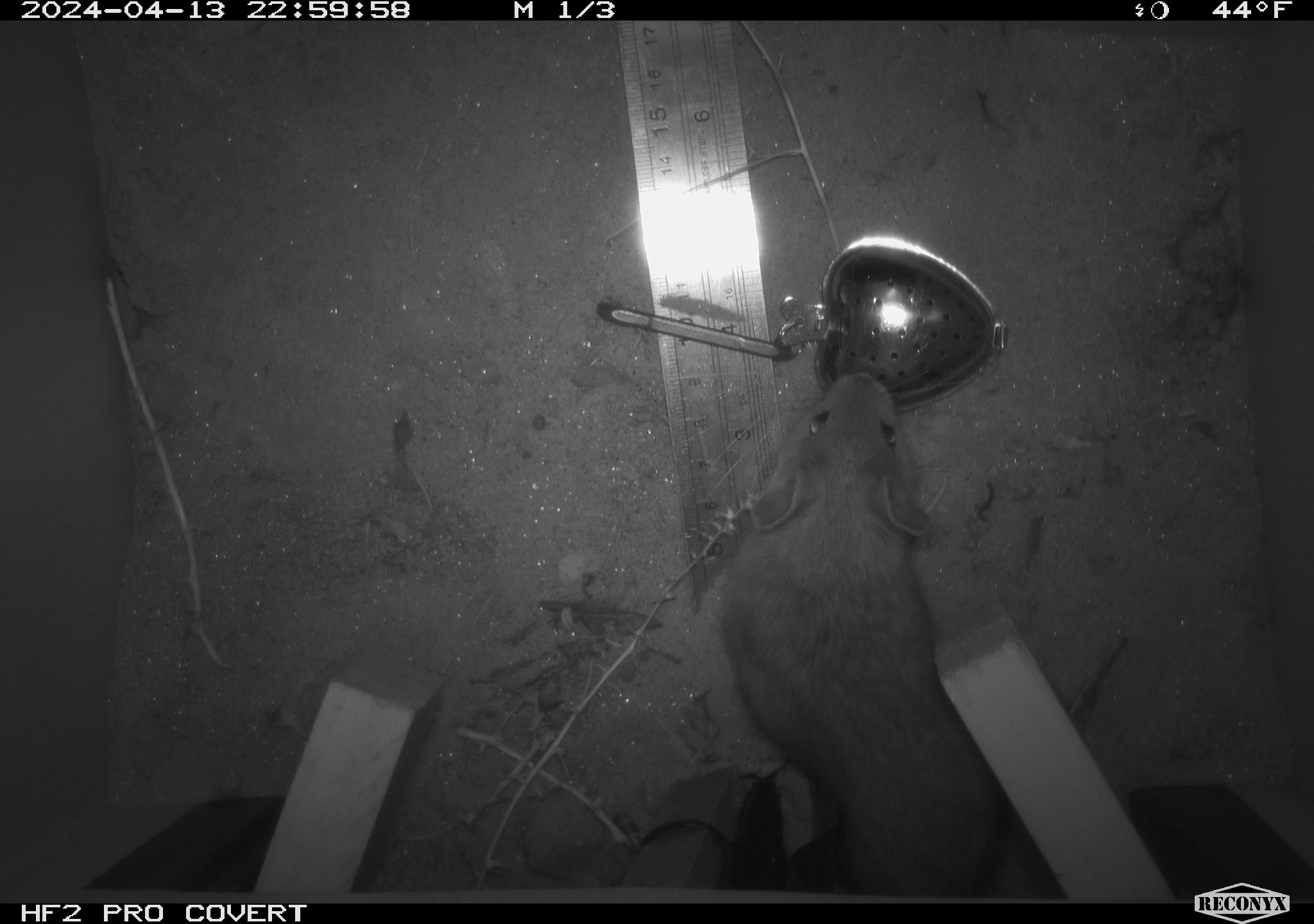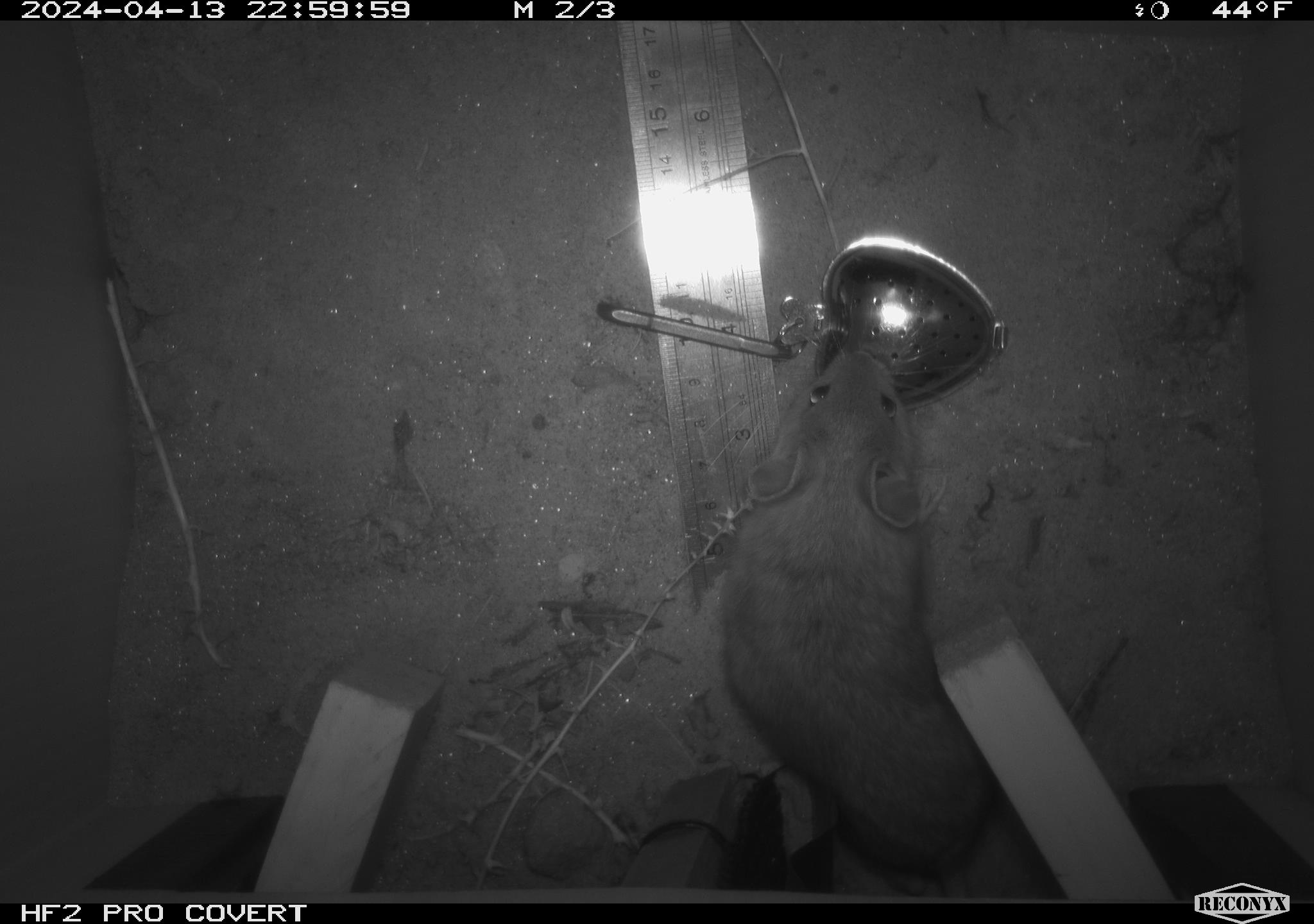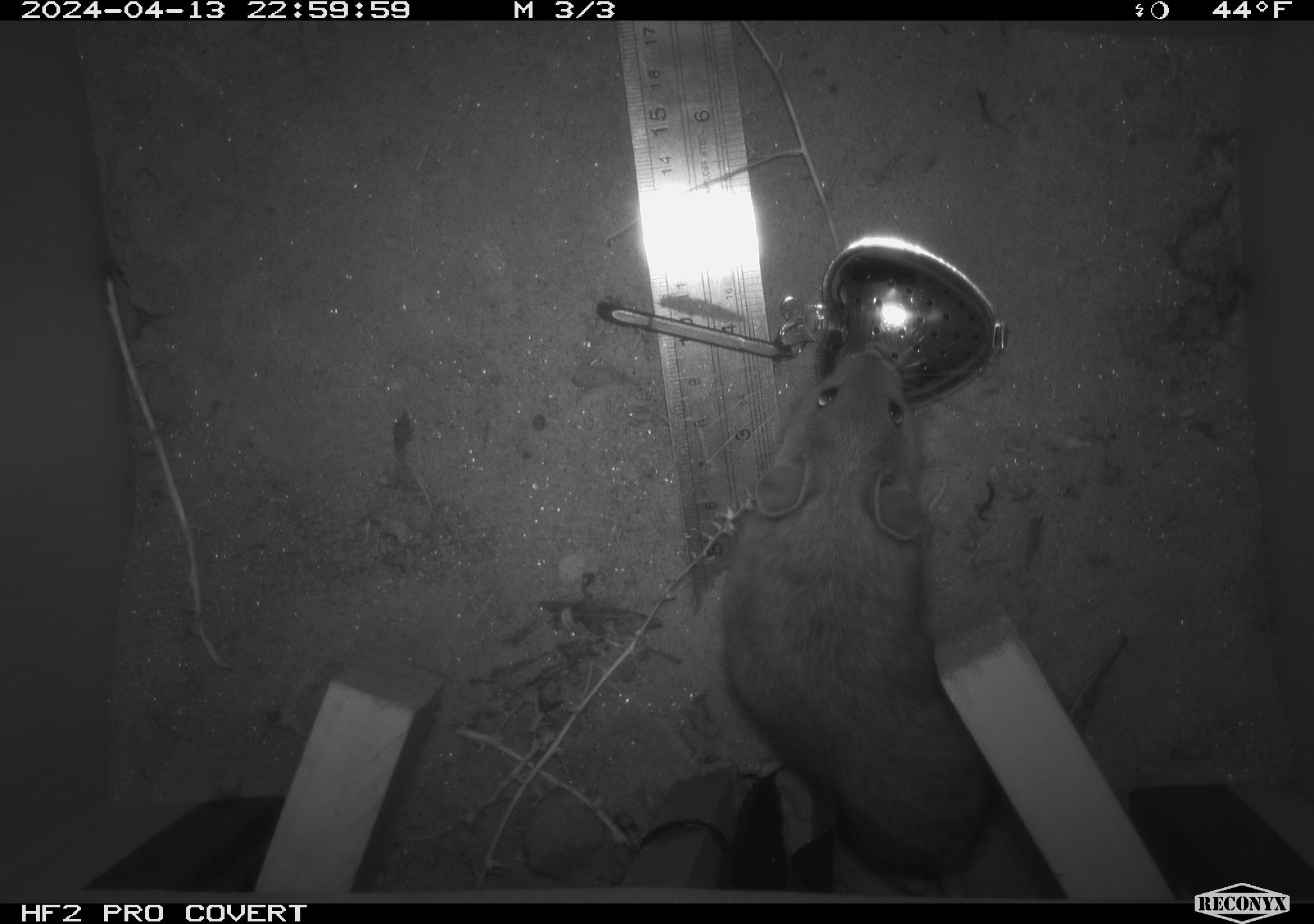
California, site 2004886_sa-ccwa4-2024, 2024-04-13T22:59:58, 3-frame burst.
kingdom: Animalia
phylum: Chordata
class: Mammalia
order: Rodentia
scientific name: Rodentia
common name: woodrat or rat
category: woodrat or rat species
Woodrat or rat species (woodrat or rat) (Rodentia).